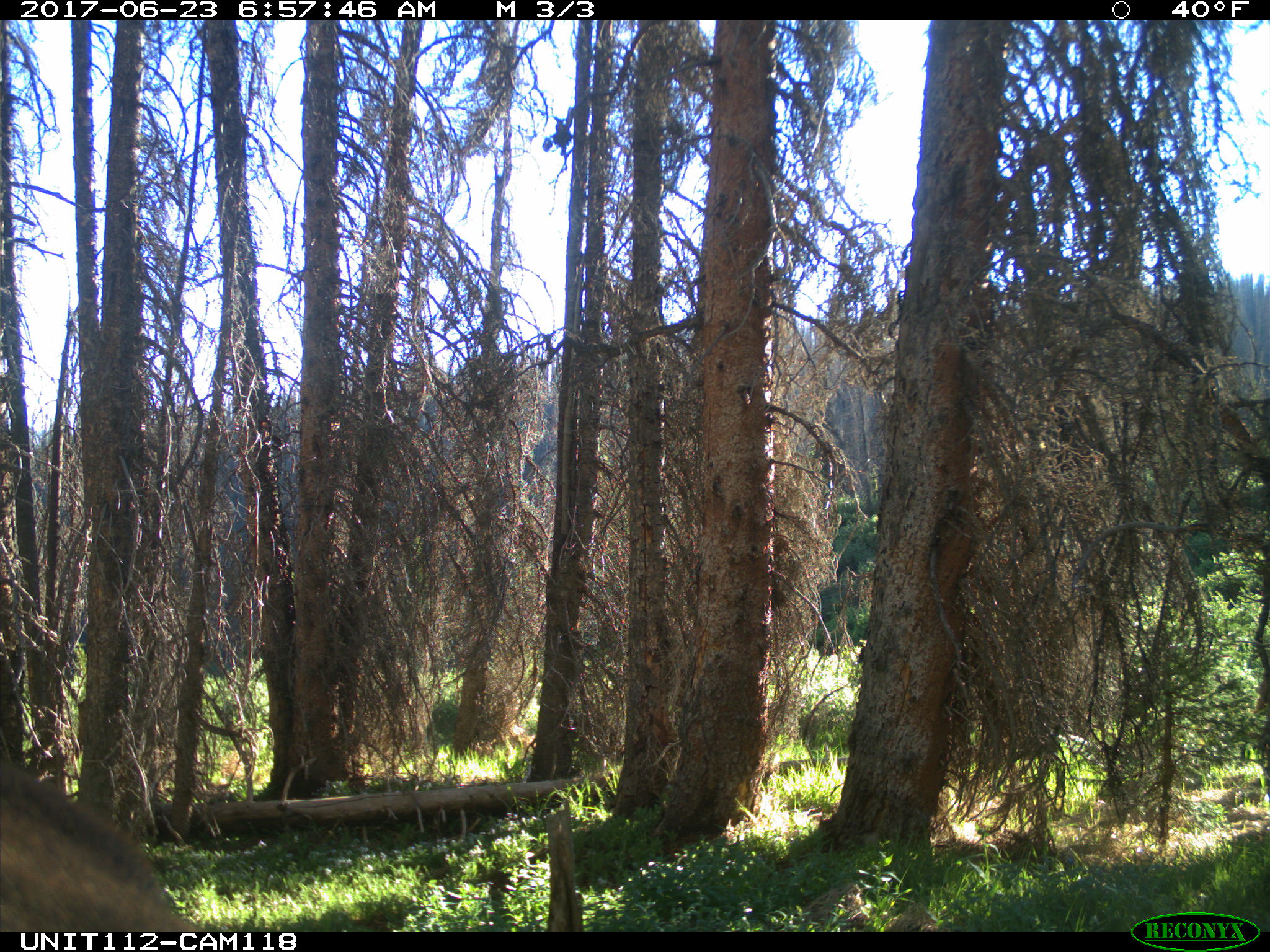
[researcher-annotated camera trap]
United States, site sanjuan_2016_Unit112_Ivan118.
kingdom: Animalia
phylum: Chordata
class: Mammalia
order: Artiodactyla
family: Cervidae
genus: Cervus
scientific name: Cervus elaphus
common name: red deer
Cervus elaphus (red deer).